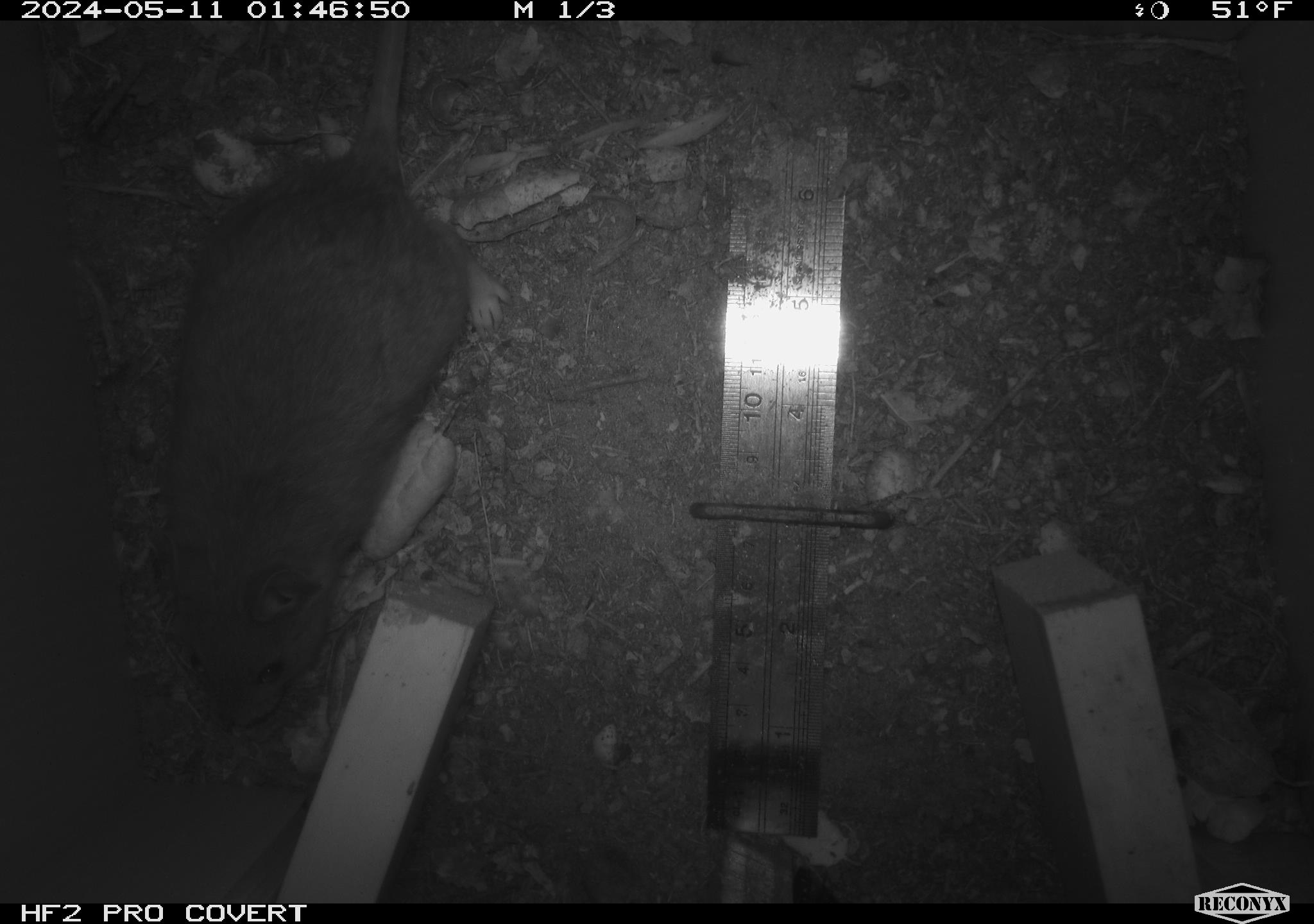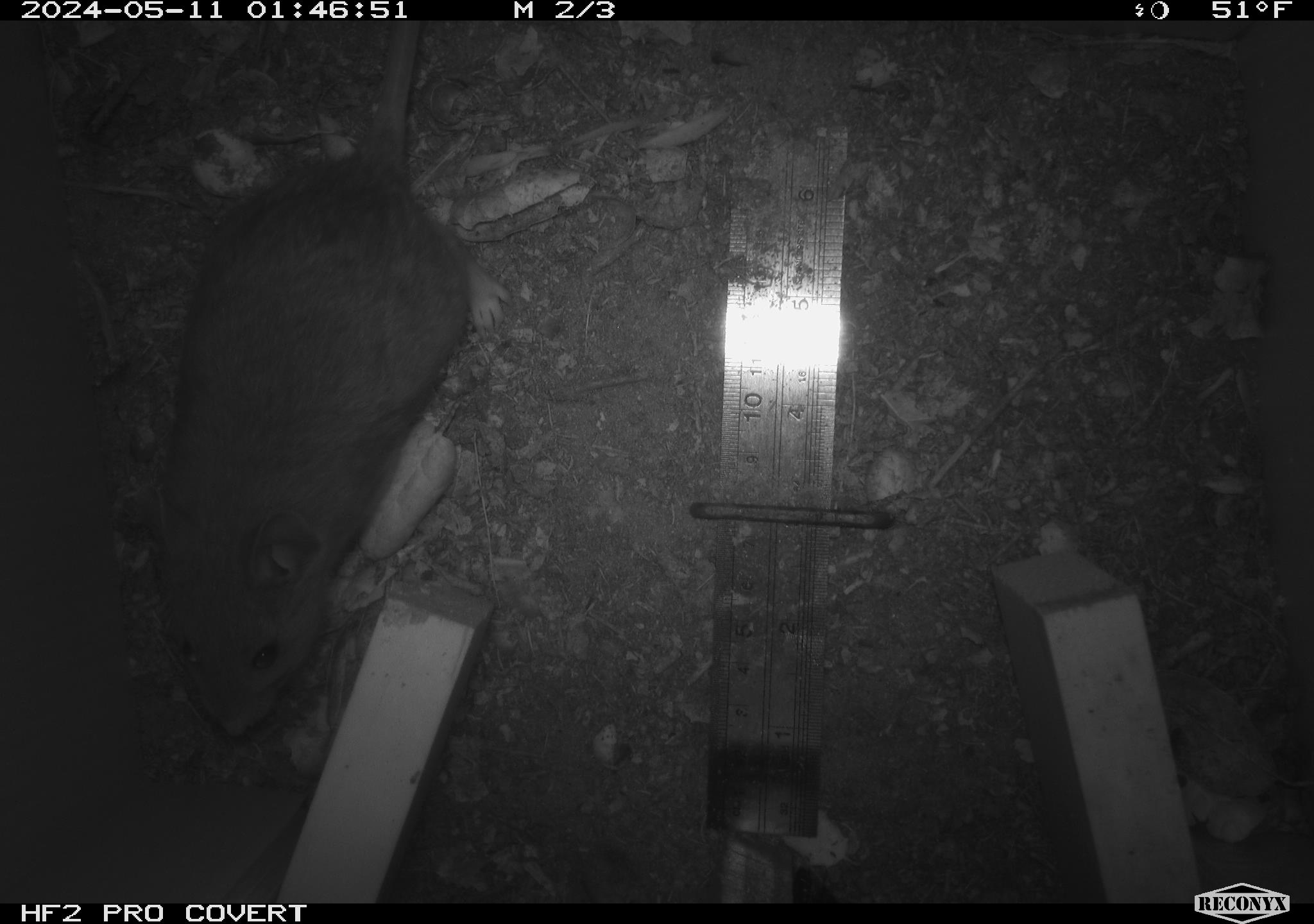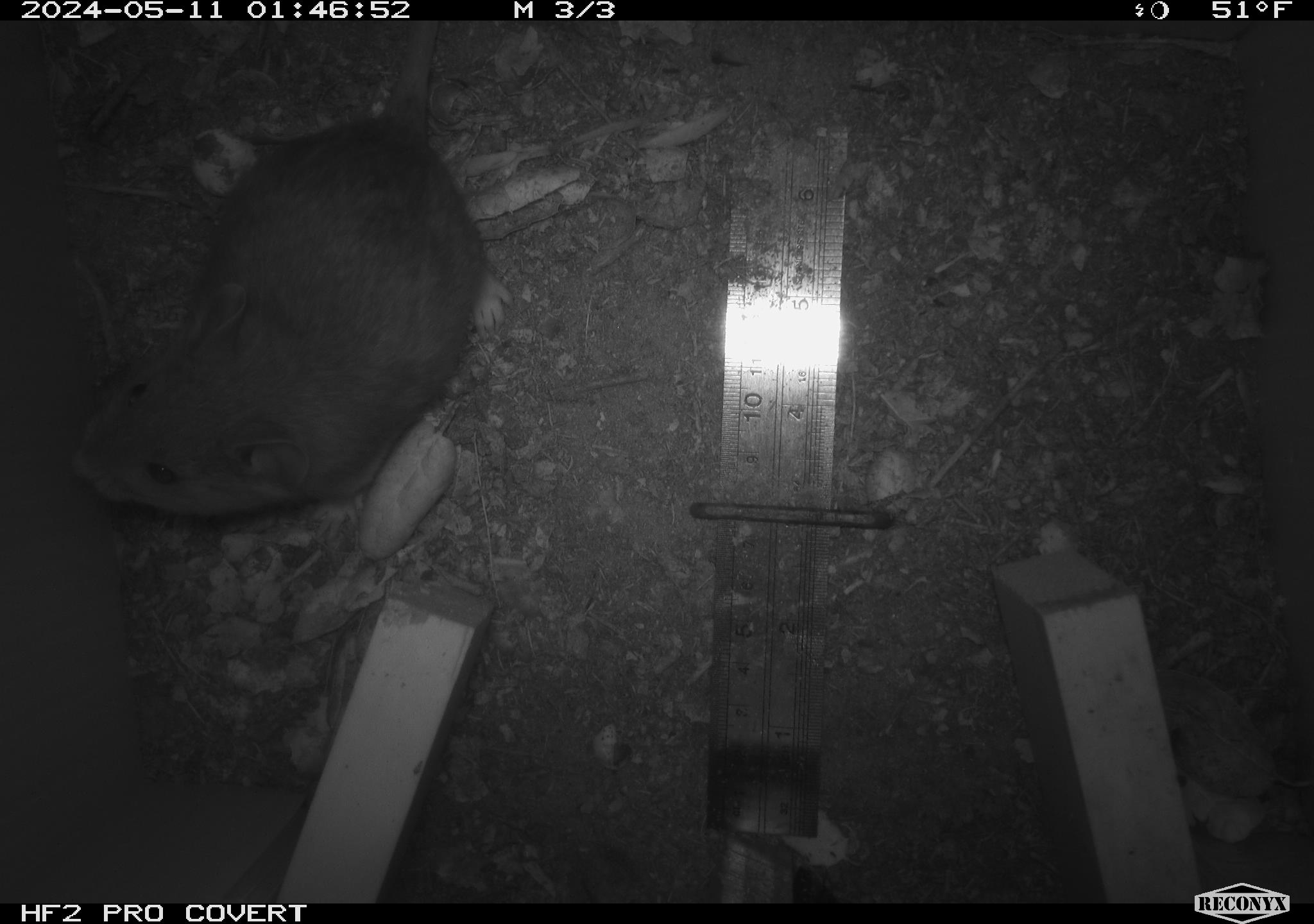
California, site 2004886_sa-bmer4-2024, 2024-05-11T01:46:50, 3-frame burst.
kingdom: Animalia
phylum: Chordata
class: Mammalia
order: Rodentia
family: Muridae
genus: Rattus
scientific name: Rattus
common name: rat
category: rattus species